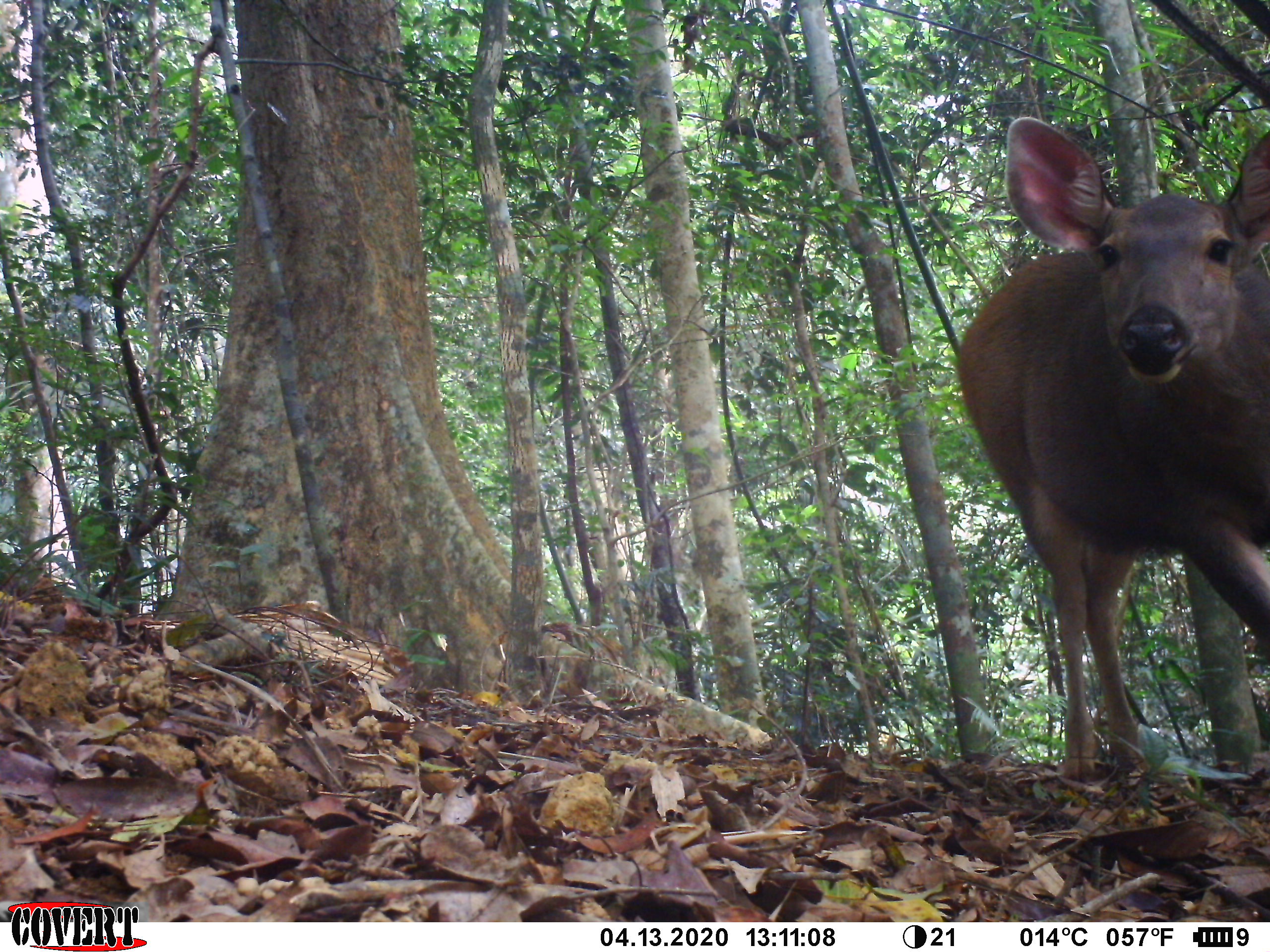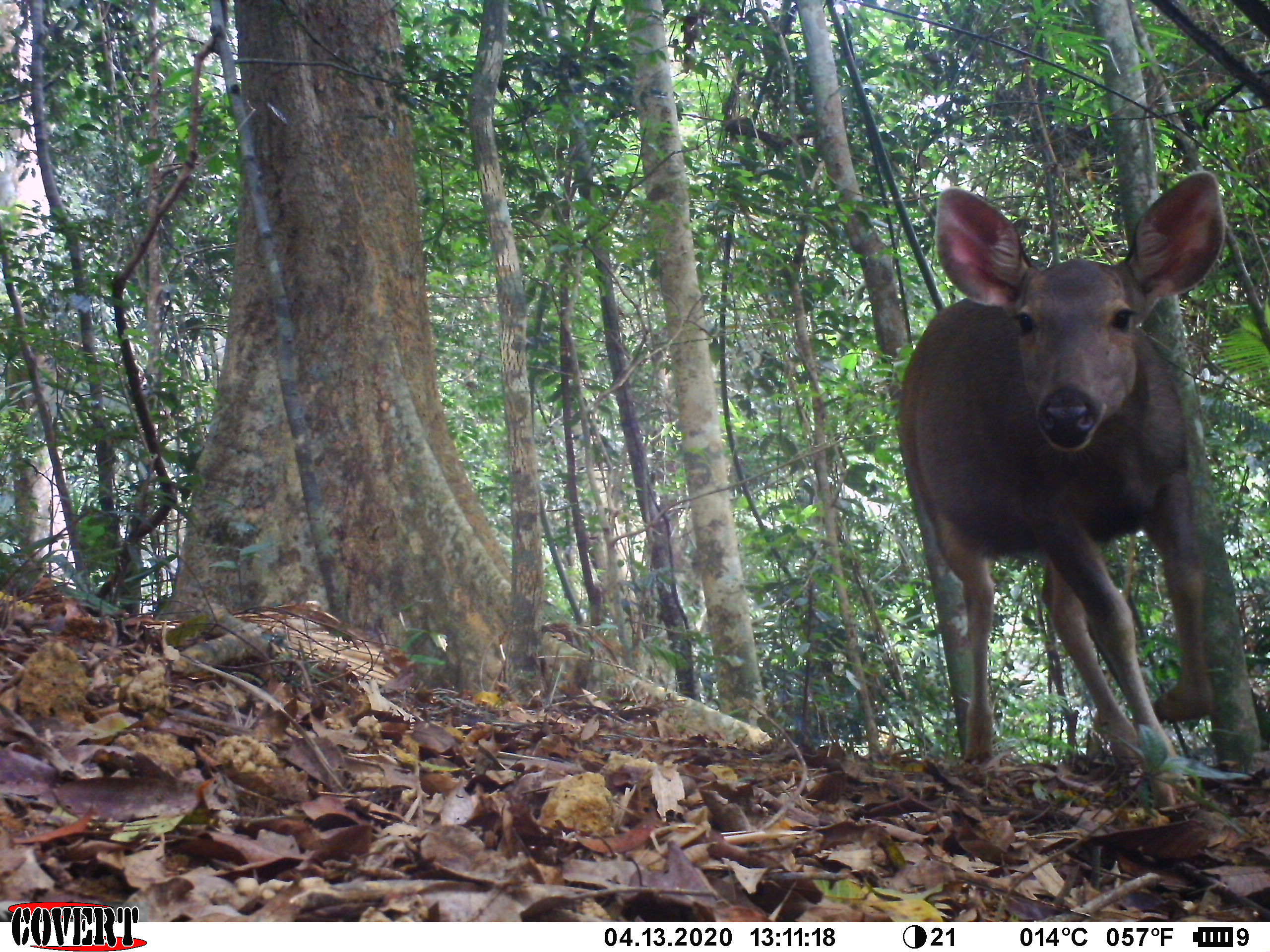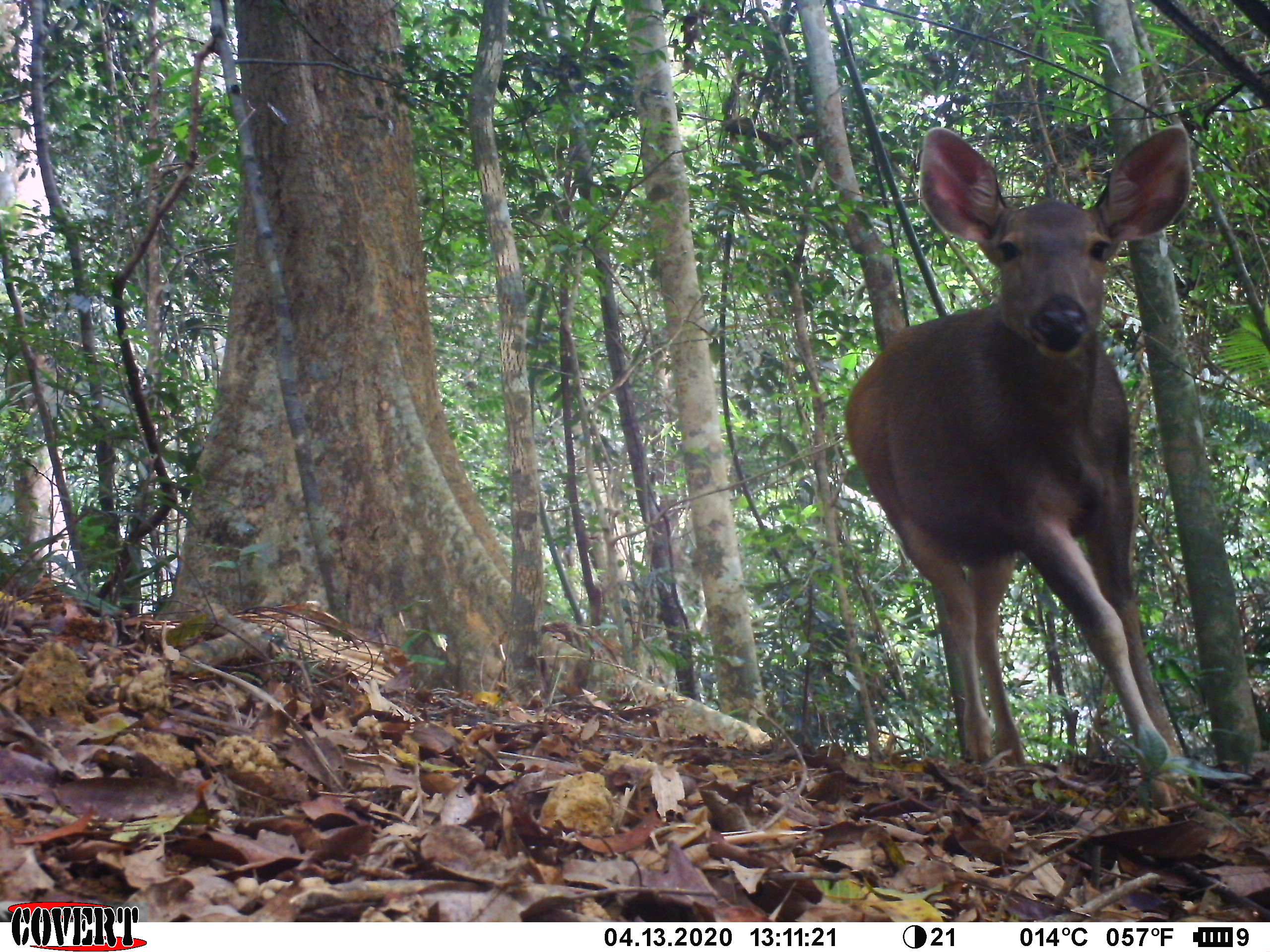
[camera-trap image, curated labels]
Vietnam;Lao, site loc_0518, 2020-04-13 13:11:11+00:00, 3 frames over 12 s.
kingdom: Animalia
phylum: Chordata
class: Mammalia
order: Artiodactyla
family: Cervidae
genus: Rusa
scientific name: Rusa unicolor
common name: sambar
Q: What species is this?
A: Sambar (Rusa unicolor).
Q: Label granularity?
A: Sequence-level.